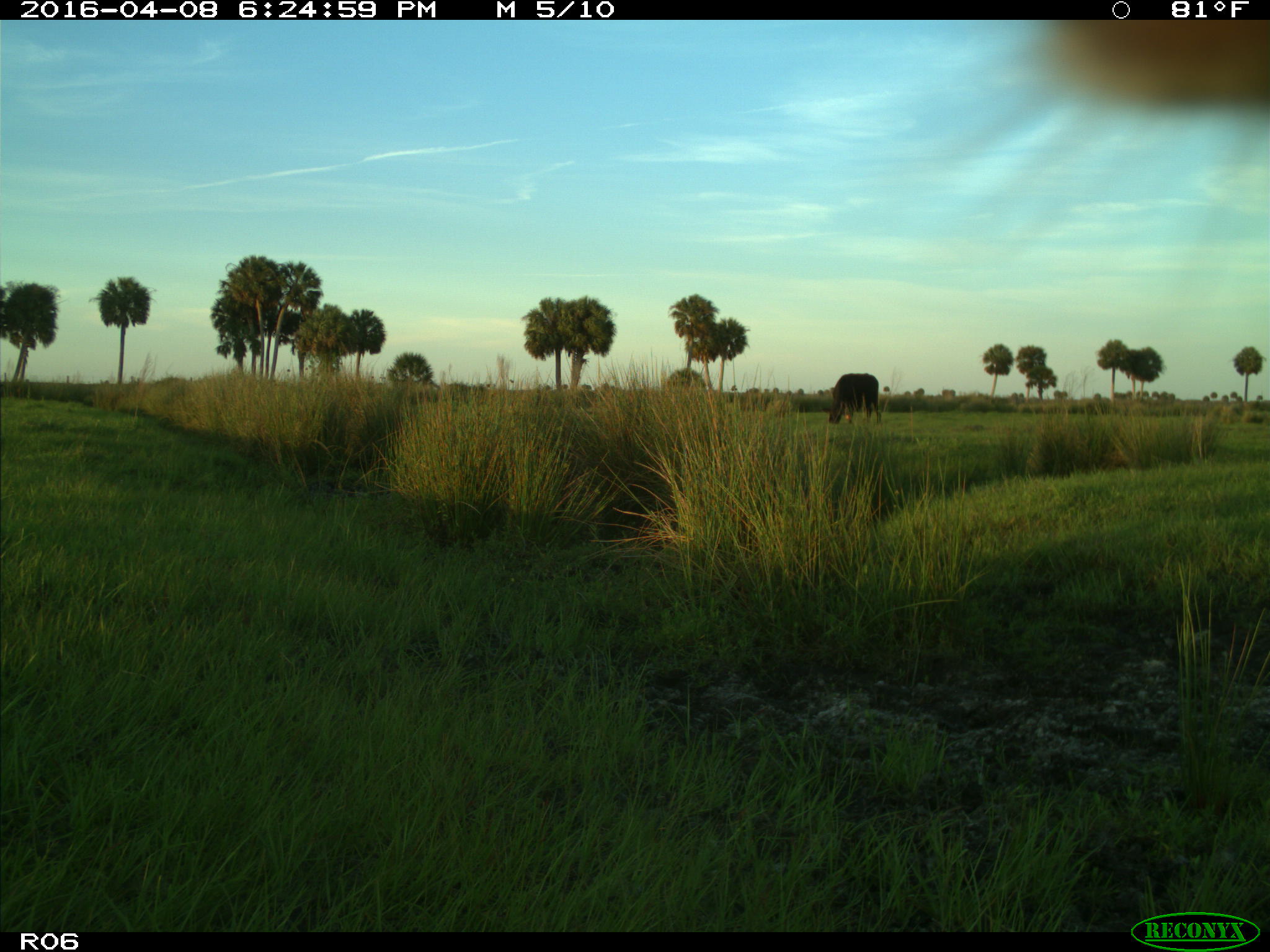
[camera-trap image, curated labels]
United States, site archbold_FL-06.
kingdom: Animalia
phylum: Chordata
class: Mammalia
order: Artiodactyla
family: Bovidae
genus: Bos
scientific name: Bos taurus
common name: domestic cow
Bos taurus (domestic cow).